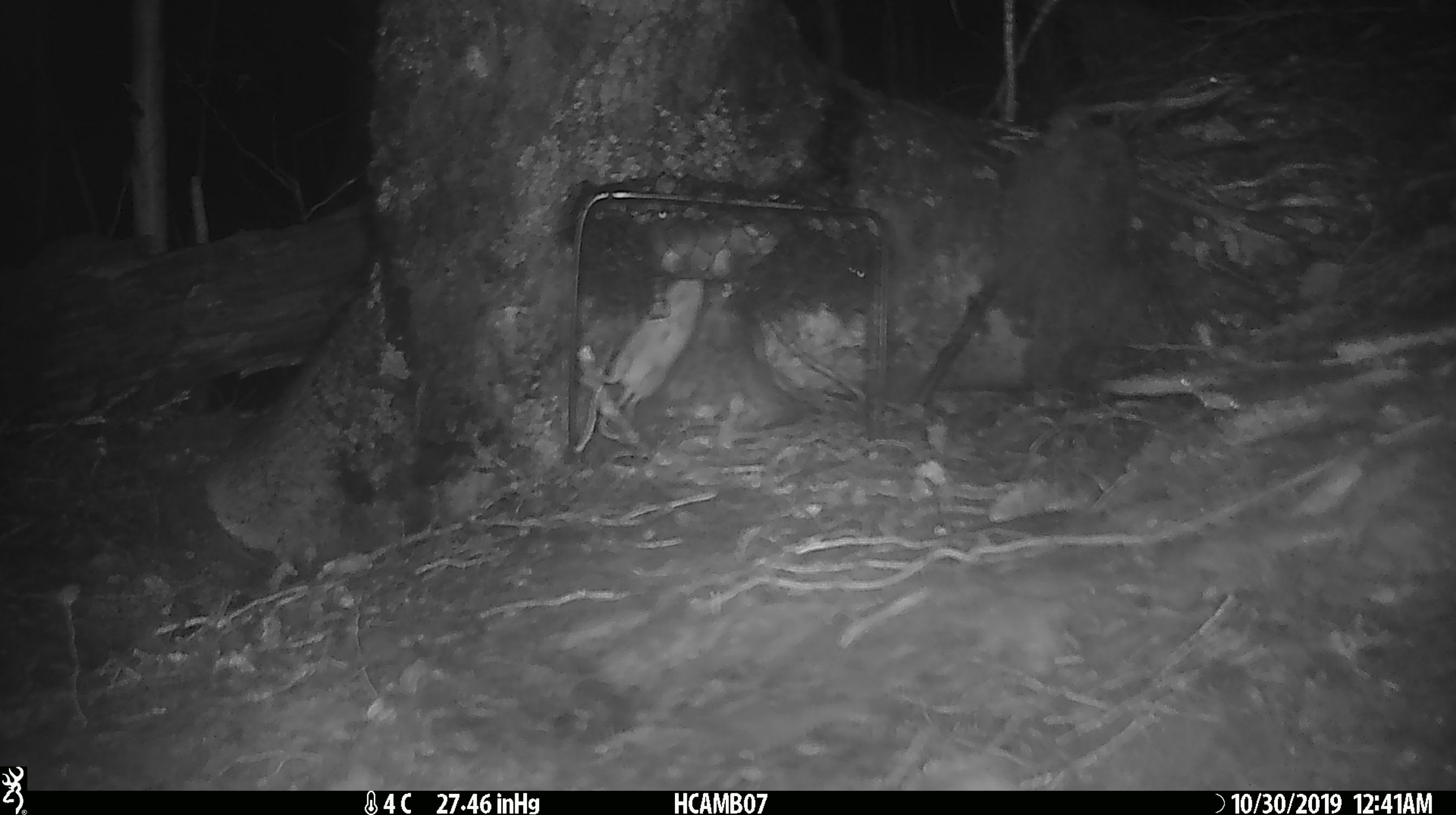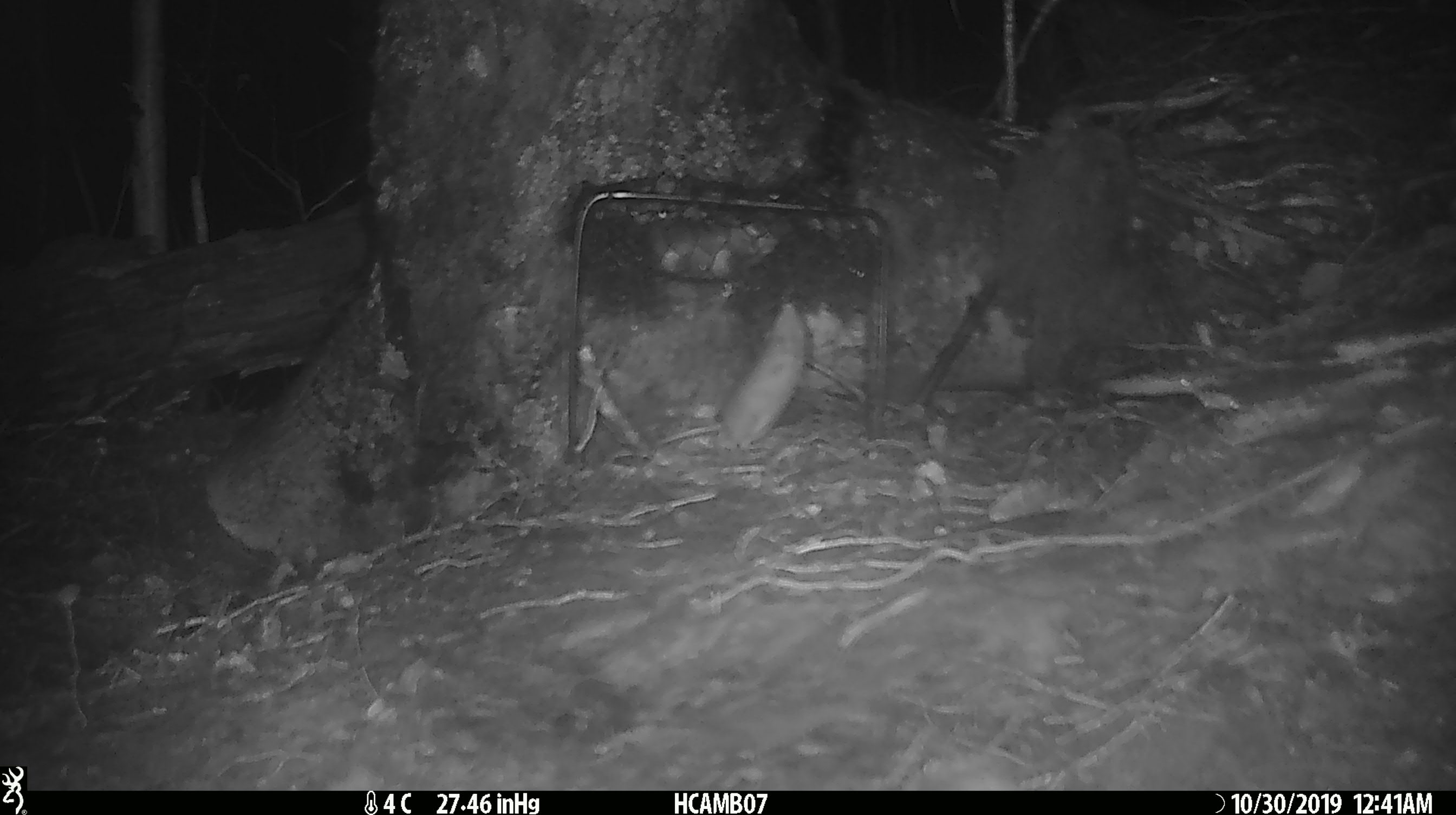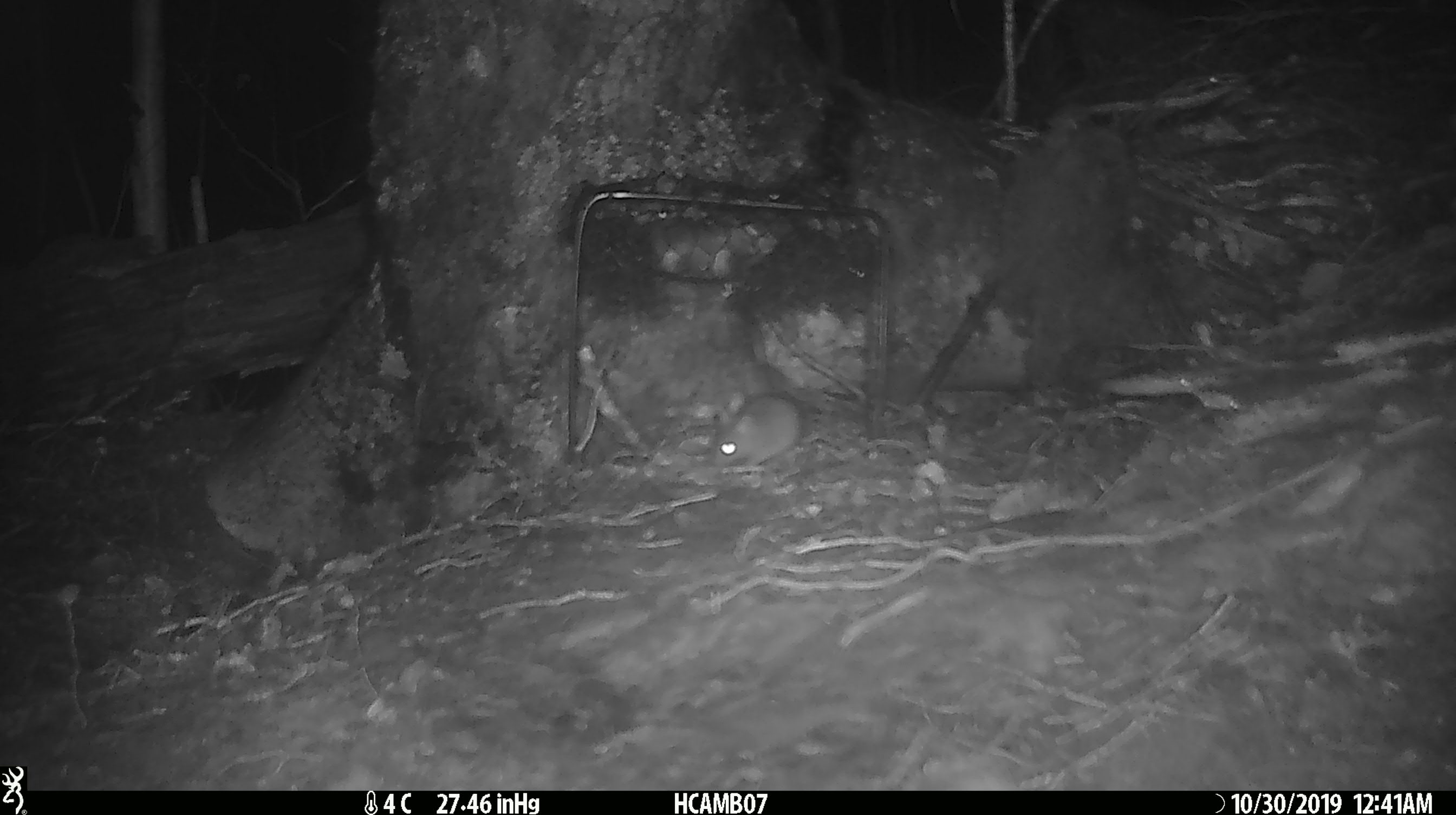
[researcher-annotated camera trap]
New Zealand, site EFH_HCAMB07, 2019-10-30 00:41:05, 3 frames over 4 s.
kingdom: Animalia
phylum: Chordata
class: Mammalia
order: Rodentia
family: Muridae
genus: Mus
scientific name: Mus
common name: mouse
Mouse (Mus).